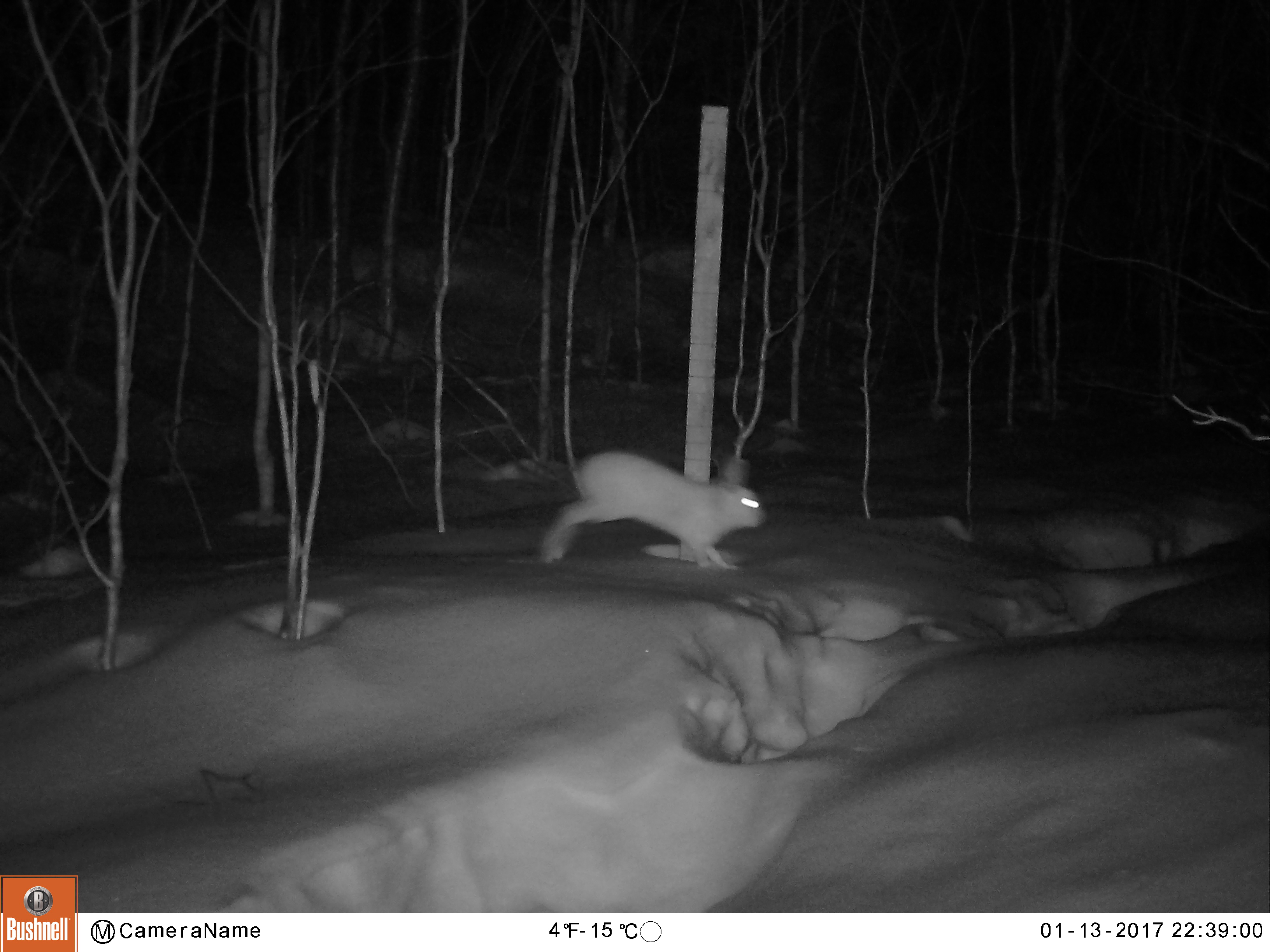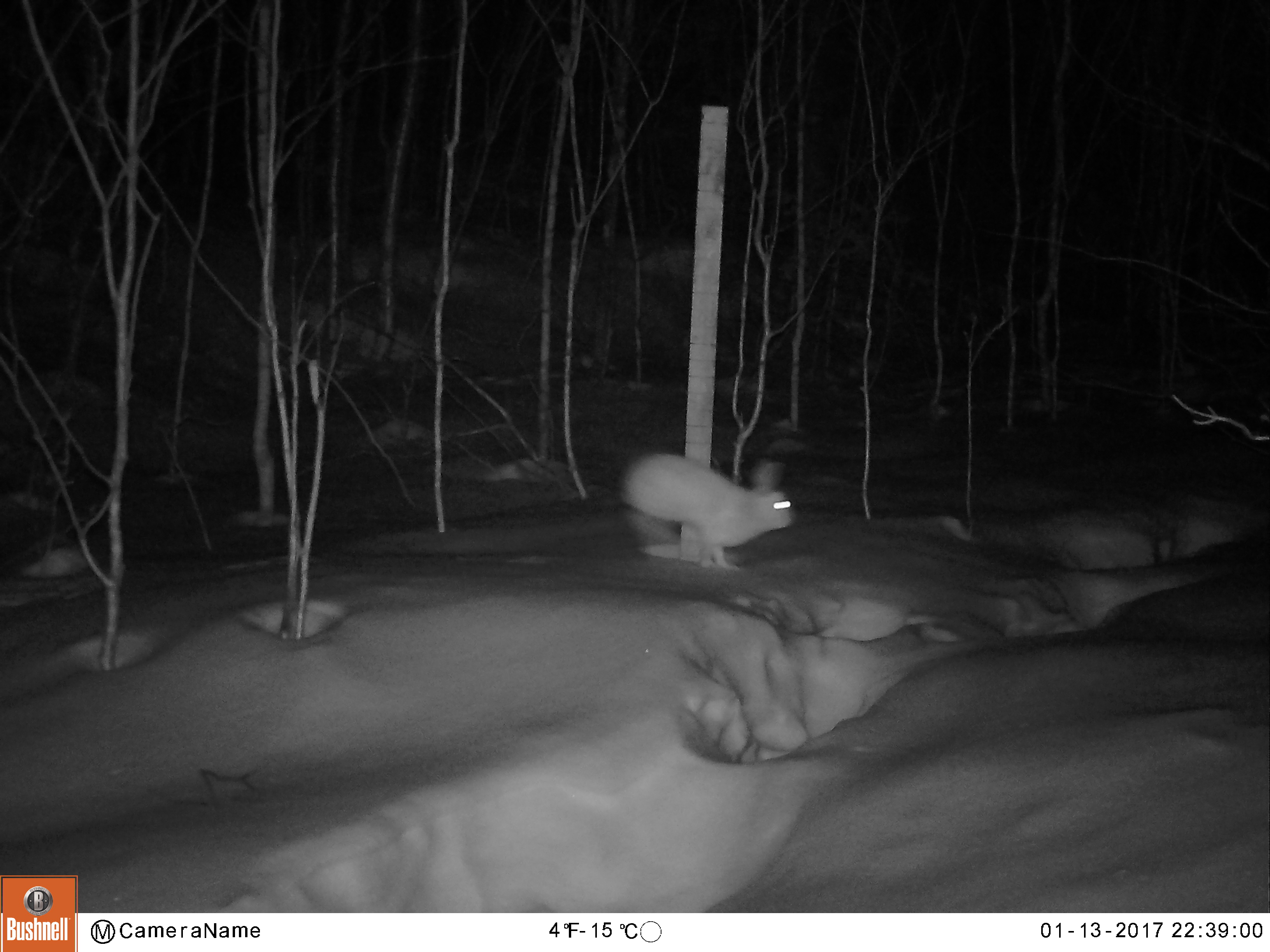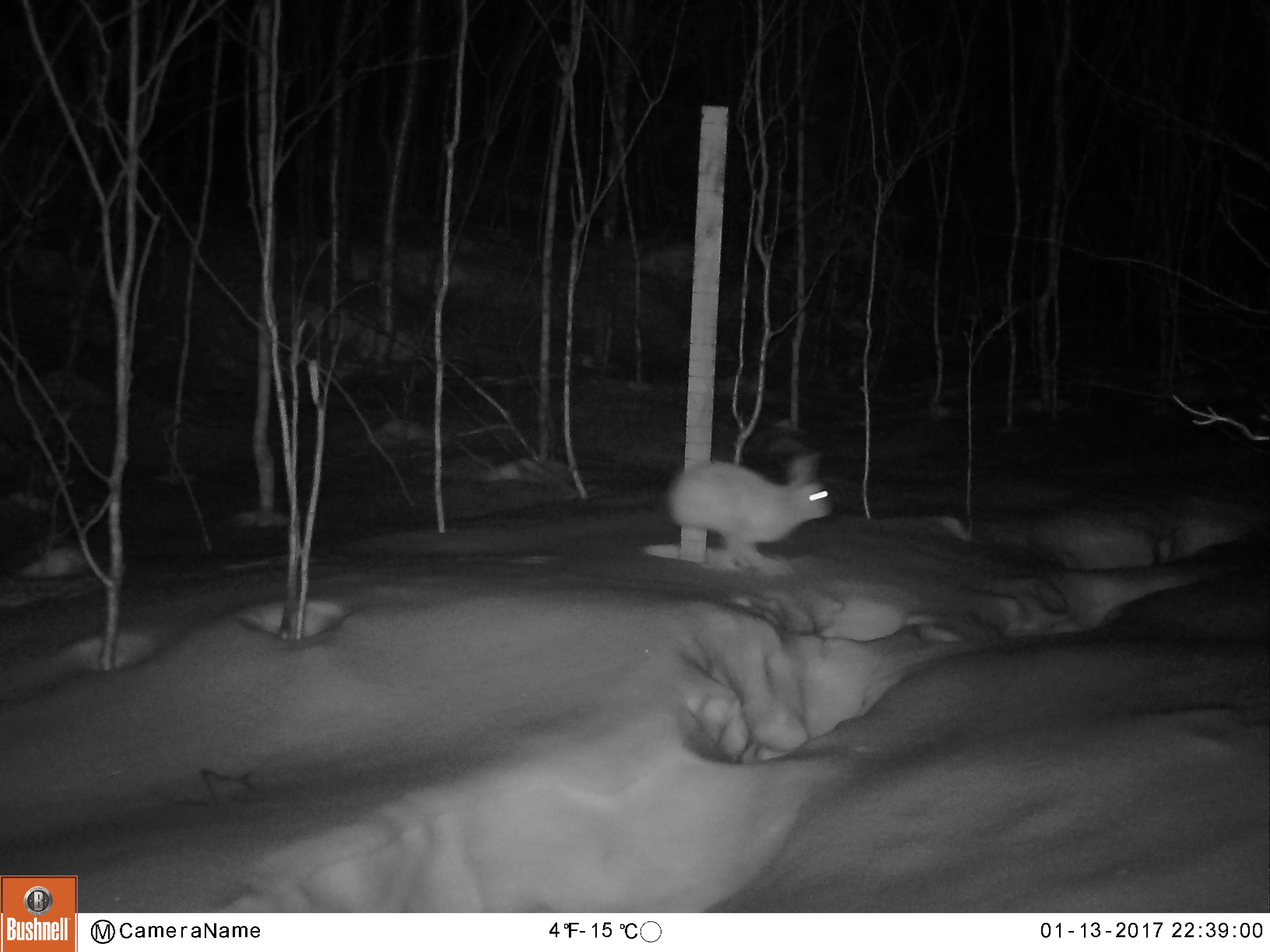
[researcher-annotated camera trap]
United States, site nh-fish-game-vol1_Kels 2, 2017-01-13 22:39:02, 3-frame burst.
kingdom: Animalia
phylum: Chordata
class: Mammalia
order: Lagomorpha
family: Leporidae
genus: Lepus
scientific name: Lepus americanus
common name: snowshoe hare